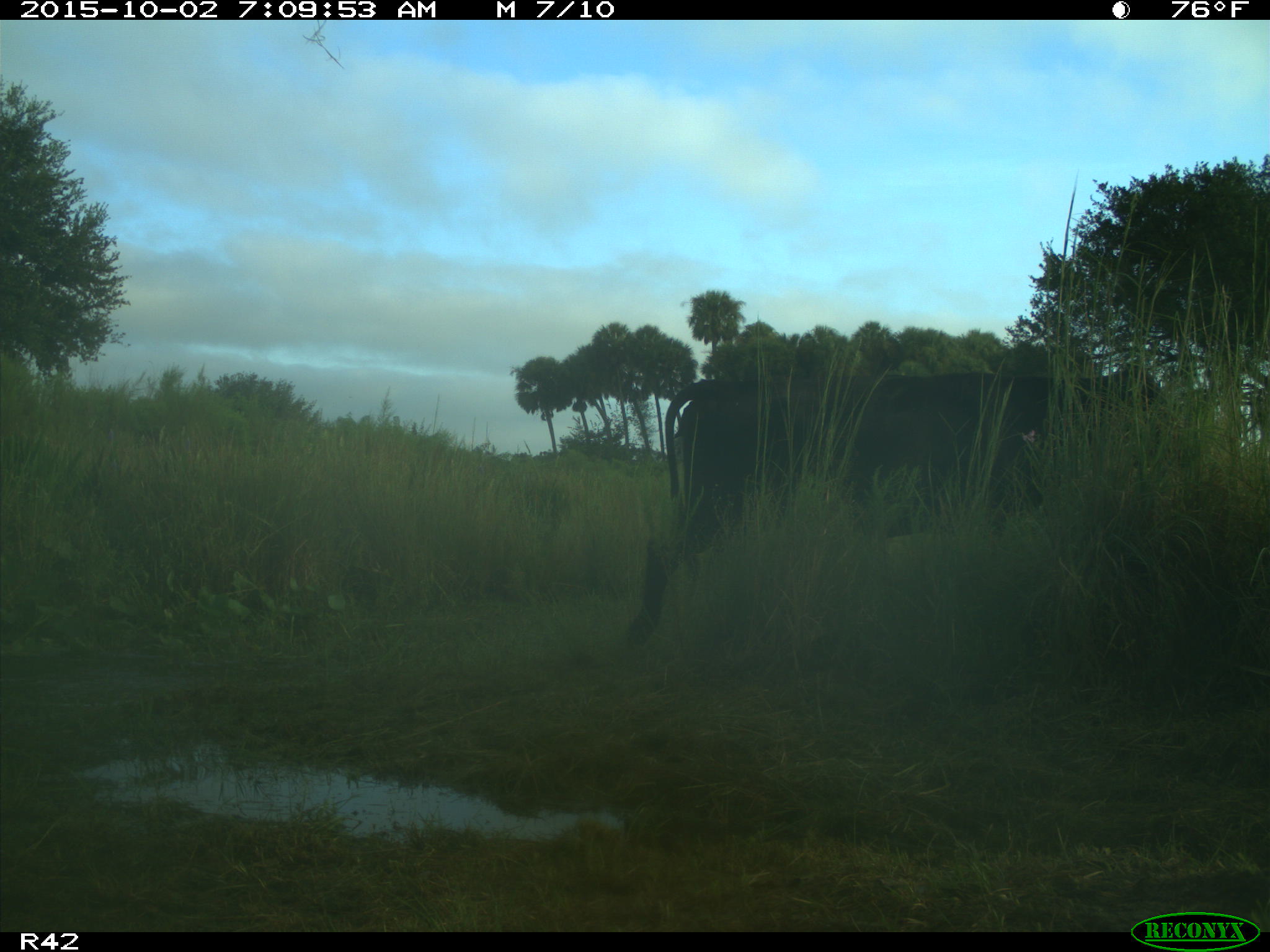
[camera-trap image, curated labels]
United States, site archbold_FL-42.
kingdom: Animalia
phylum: Chordata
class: Mammalia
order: Artiodactyla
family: Bovidae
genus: Bos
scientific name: Bos taurus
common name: domestic cow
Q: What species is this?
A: Bos taurus (domestic cow).